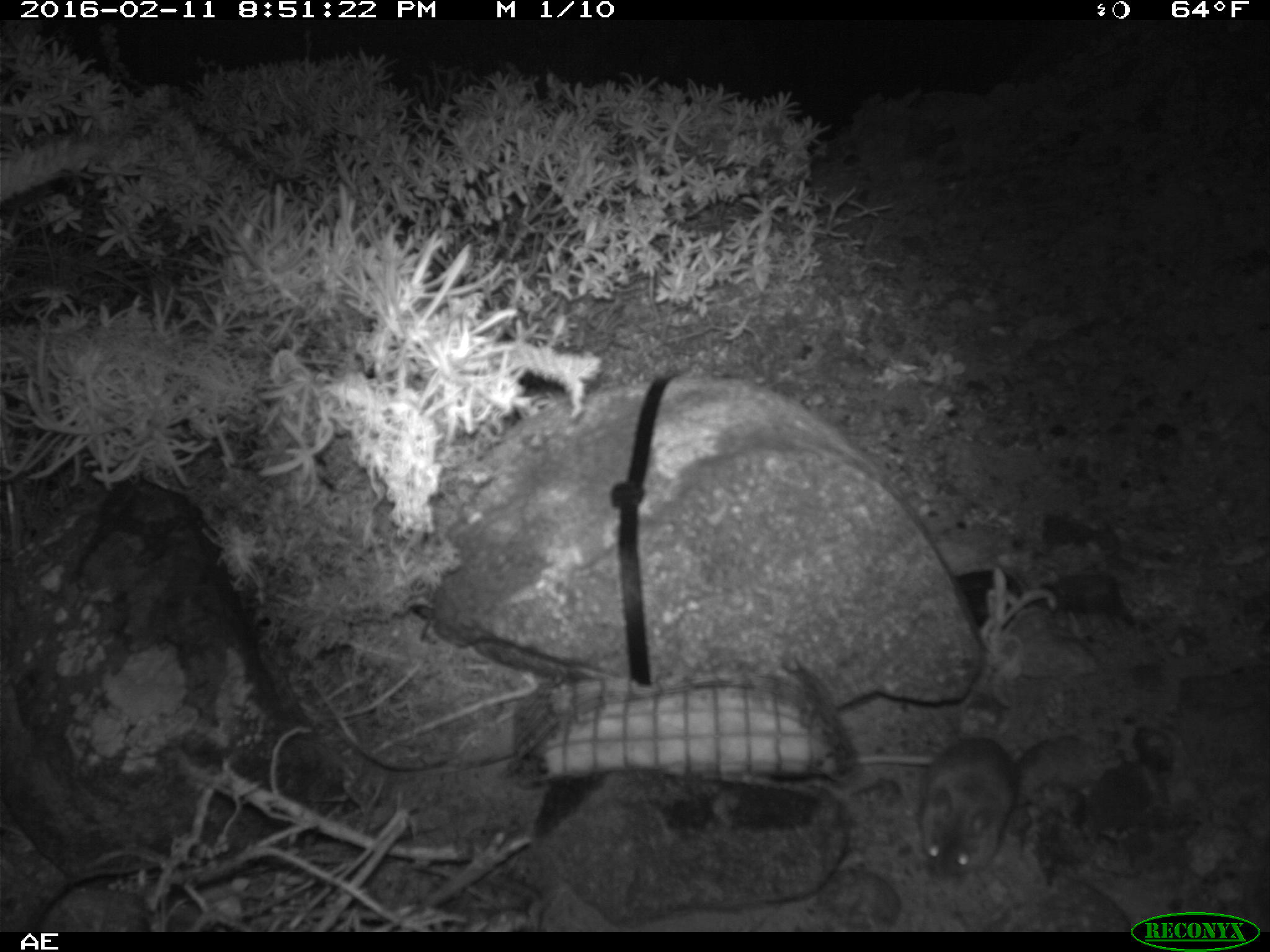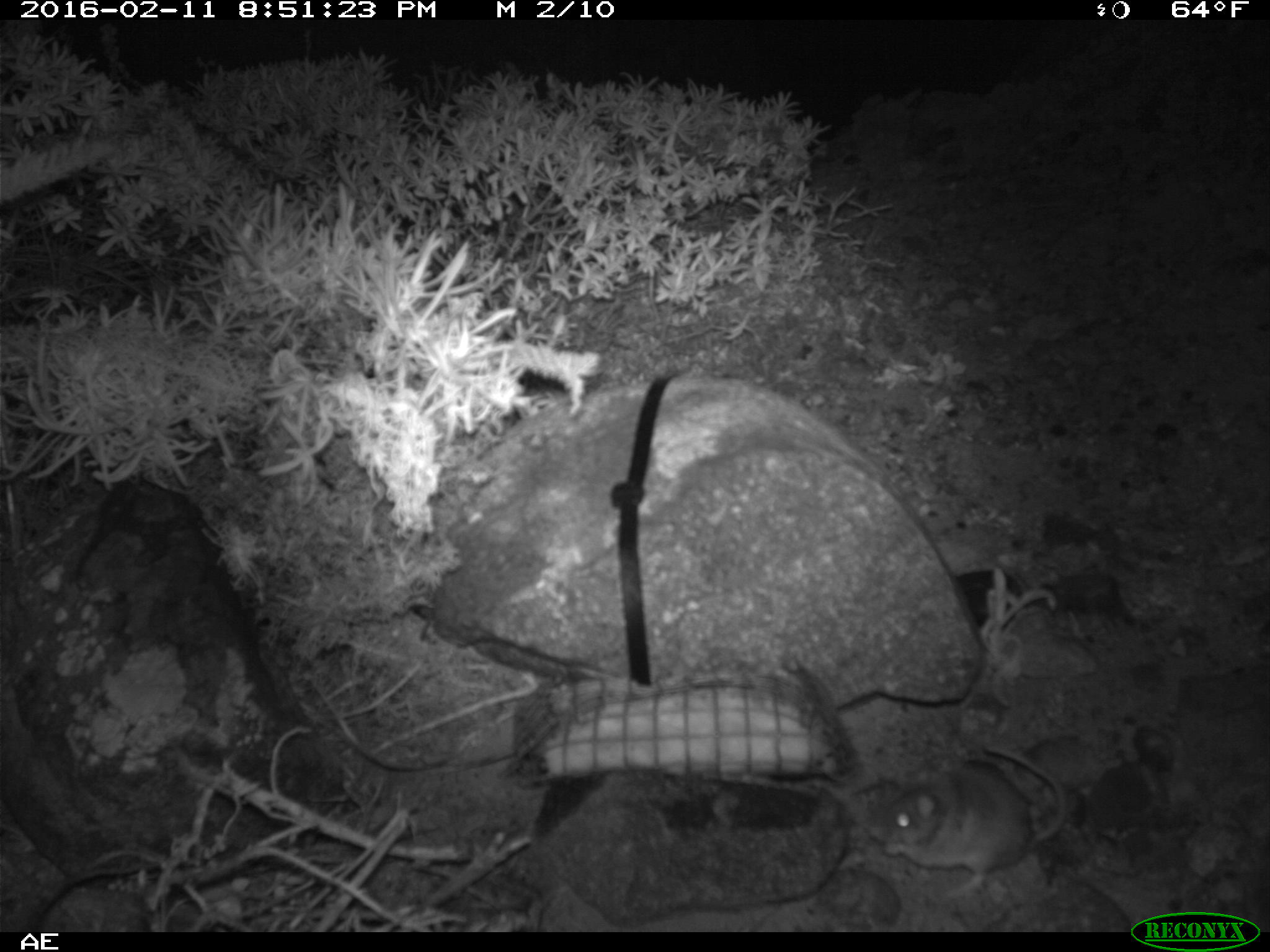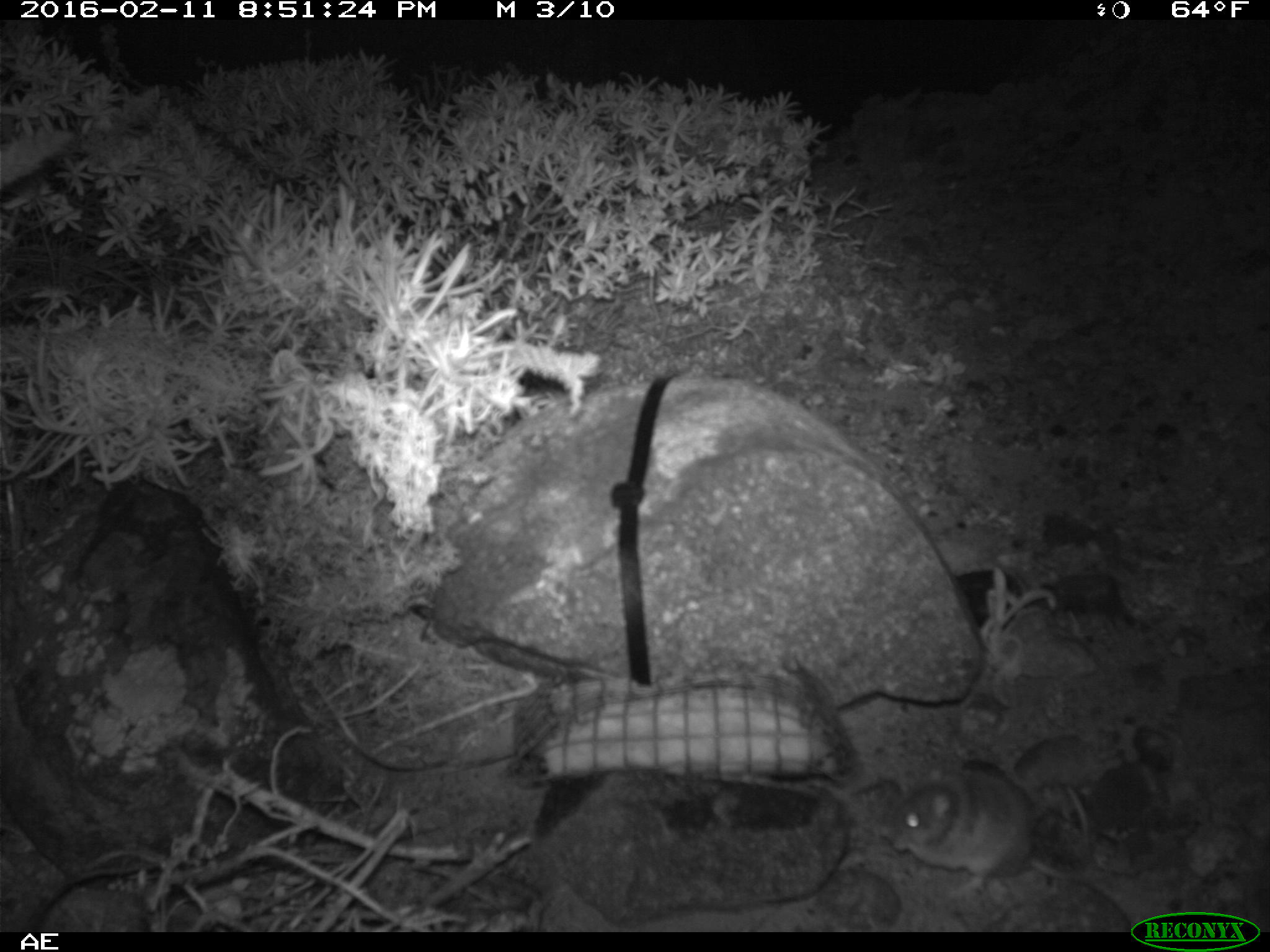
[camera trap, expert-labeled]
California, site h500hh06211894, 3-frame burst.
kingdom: Animalia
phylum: Chordata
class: Mammalia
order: Rodentia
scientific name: Rodentia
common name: rodent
Rodent (Rodentia).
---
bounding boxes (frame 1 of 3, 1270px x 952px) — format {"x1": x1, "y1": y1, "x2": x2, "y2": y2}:
rodent: {"x1": 850, "y1": 736, "x2": 1018, "y2": 884}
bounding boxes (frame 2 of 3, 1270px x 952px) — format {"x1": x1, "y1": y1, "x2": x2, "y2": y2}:
rodent: {"x1": 864, "y1": 741, "x2": 1068, "y2": 906}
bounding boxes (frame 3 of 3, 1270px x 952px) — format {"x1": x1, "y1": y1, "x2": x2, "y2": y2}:
rodent: {"x1": 888, "y1": 765, "x2": 1133, "y2": 919}